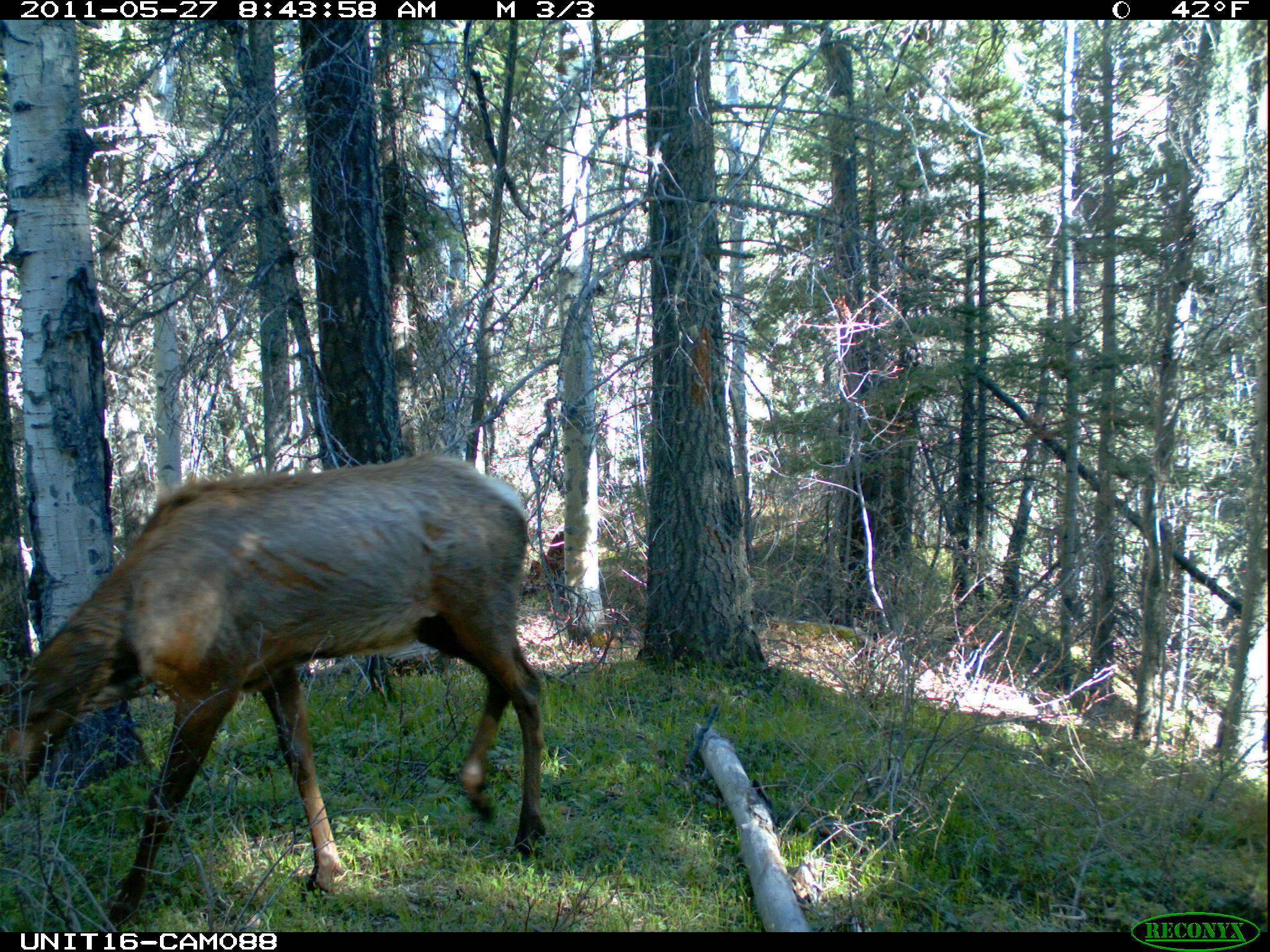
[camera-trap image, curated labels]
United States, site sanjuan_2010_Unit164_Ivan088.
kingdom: Animalia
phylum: Chordata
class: Mammalia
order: Artiodactyla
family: Cervidae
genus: Cervus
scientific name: Cervus elaphus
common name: red deer